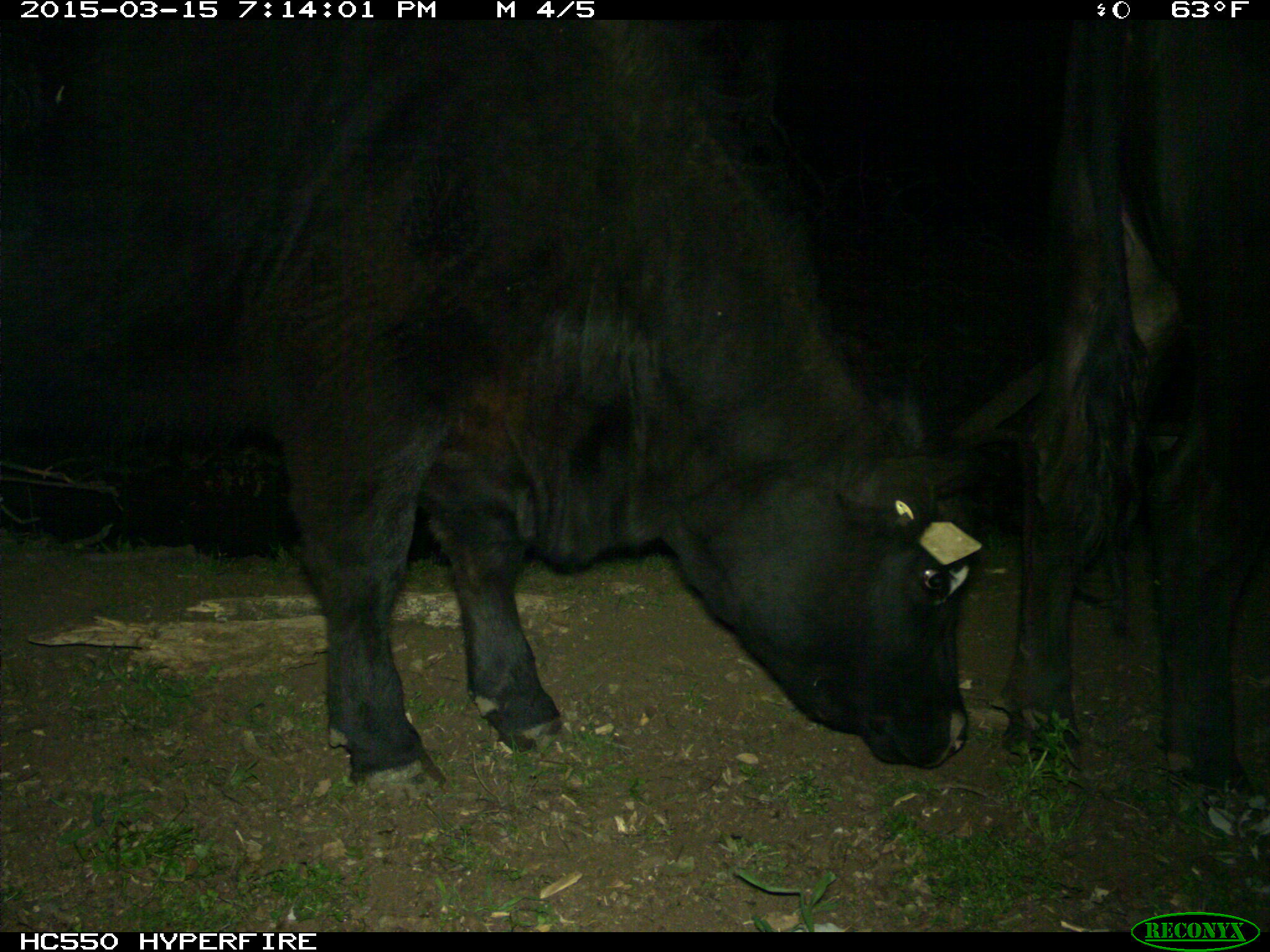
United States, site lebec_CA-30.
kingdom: Animalia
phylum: Chordata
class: Mammalia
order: Artiodactyla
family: Bovidae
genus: Bos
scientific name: Bos taurus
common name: domestic cow